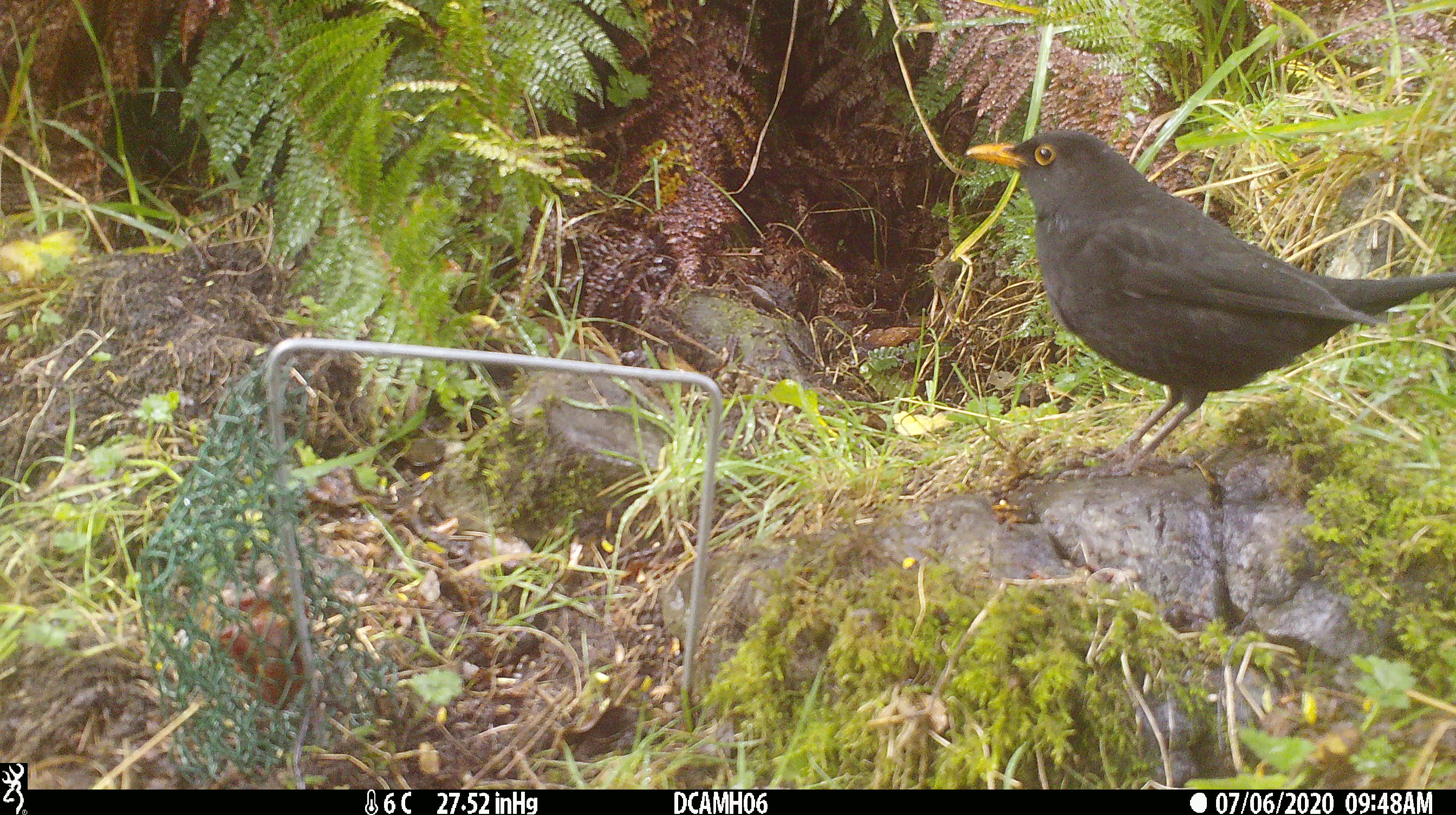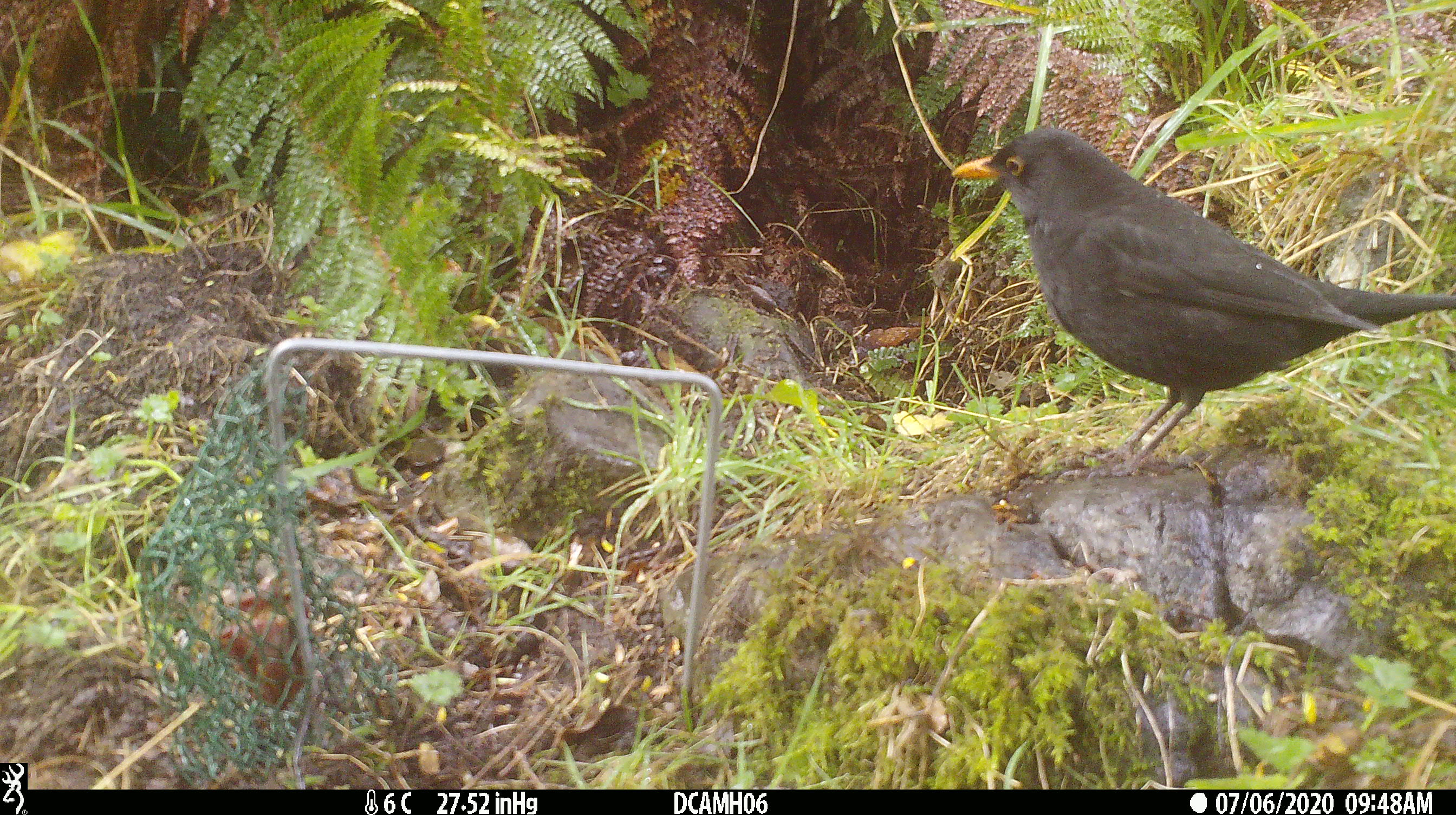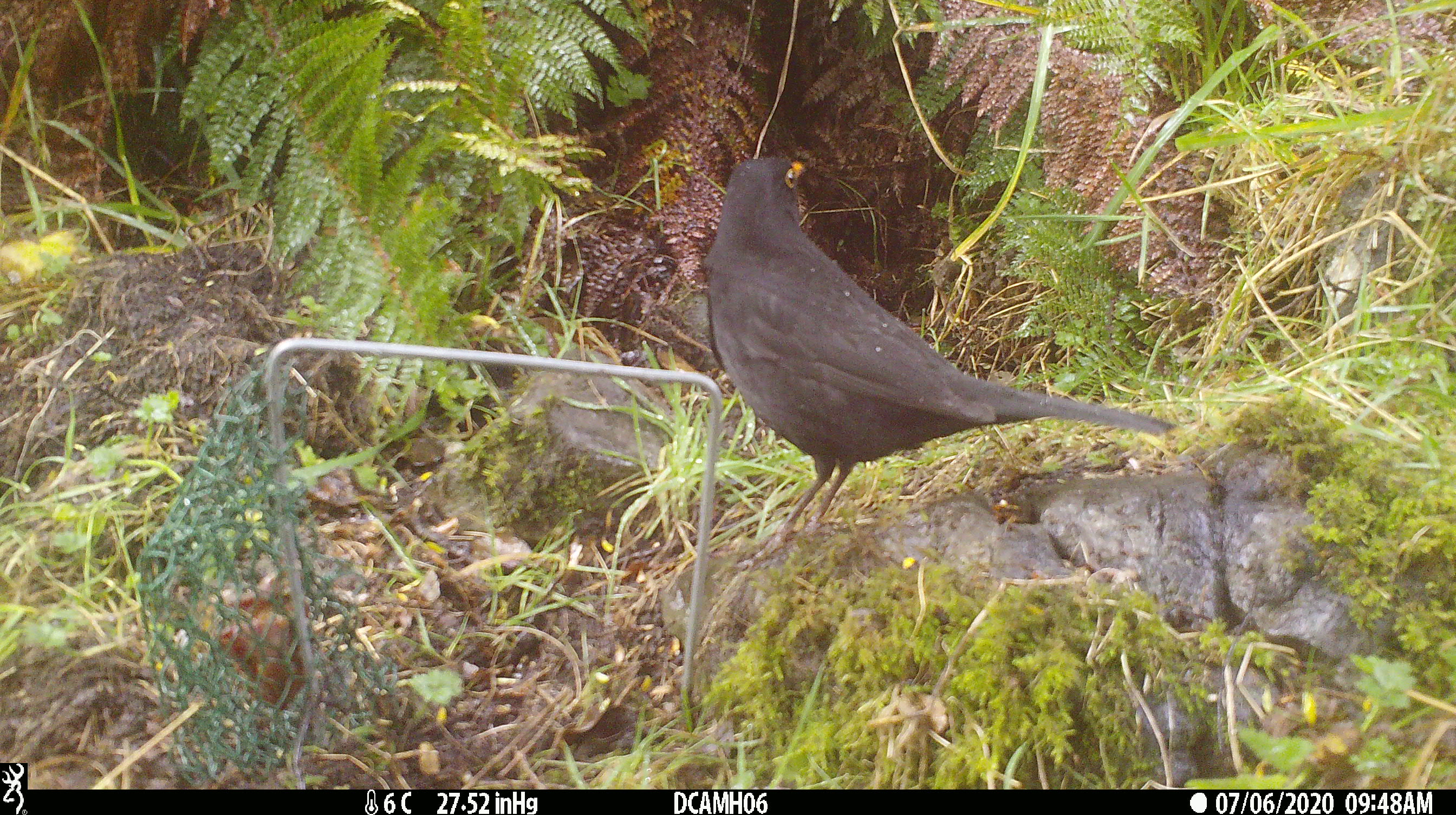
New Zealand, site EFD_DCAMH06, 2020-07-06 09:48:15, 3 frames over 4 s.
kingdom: Animalia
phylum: Chordata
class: Aves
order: Passeriformes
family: Turdidae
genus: Turdus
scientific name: Turdus merula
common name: eurasian blackbird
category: blackbird